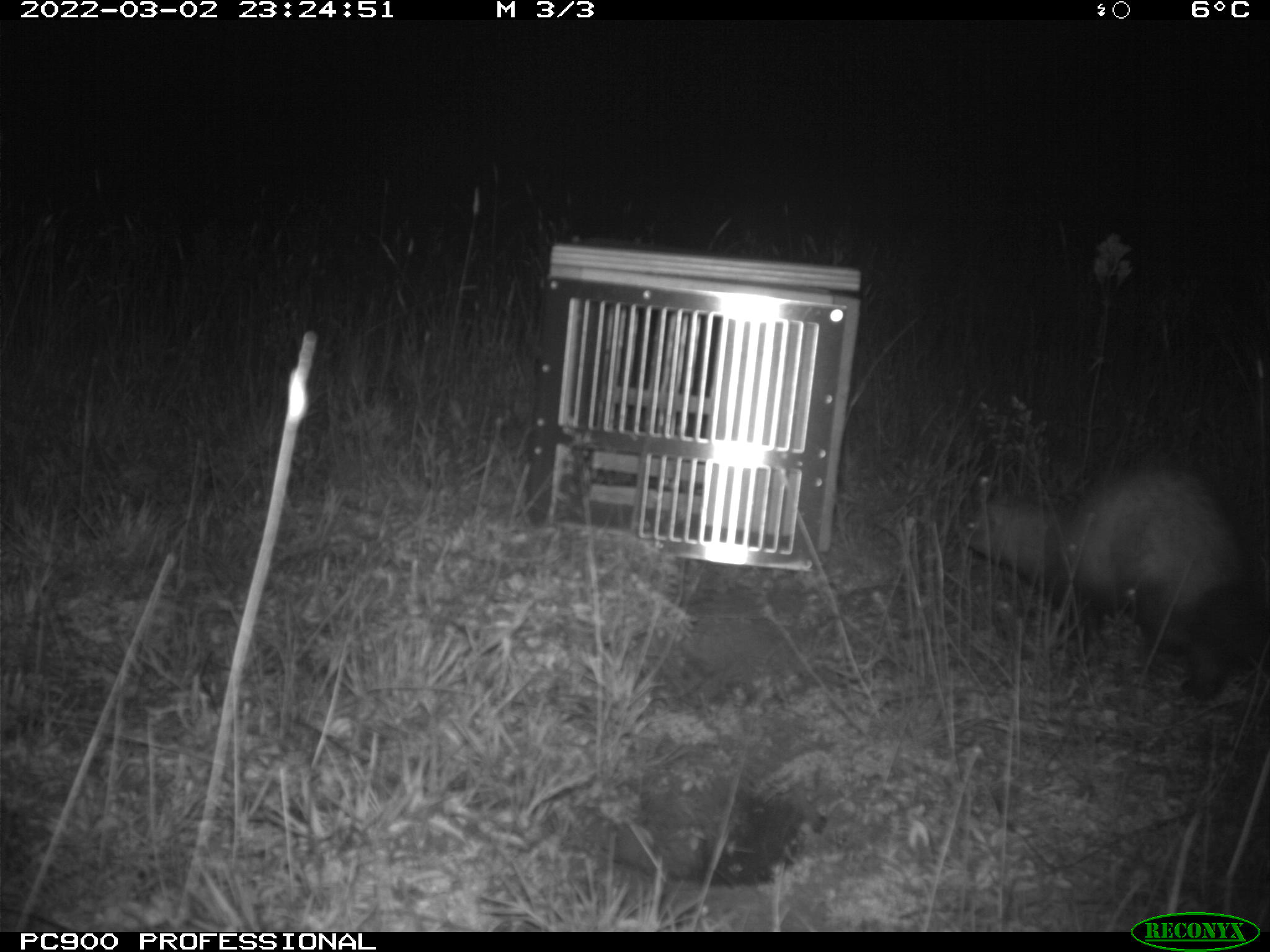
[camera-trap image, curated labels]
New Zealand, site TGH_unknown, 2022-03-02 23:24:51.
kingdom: Animalia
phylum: Chordata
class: Mammalia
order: Carnivora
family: Mustelidae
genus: Mustela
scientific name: Mustela furo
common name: ferret